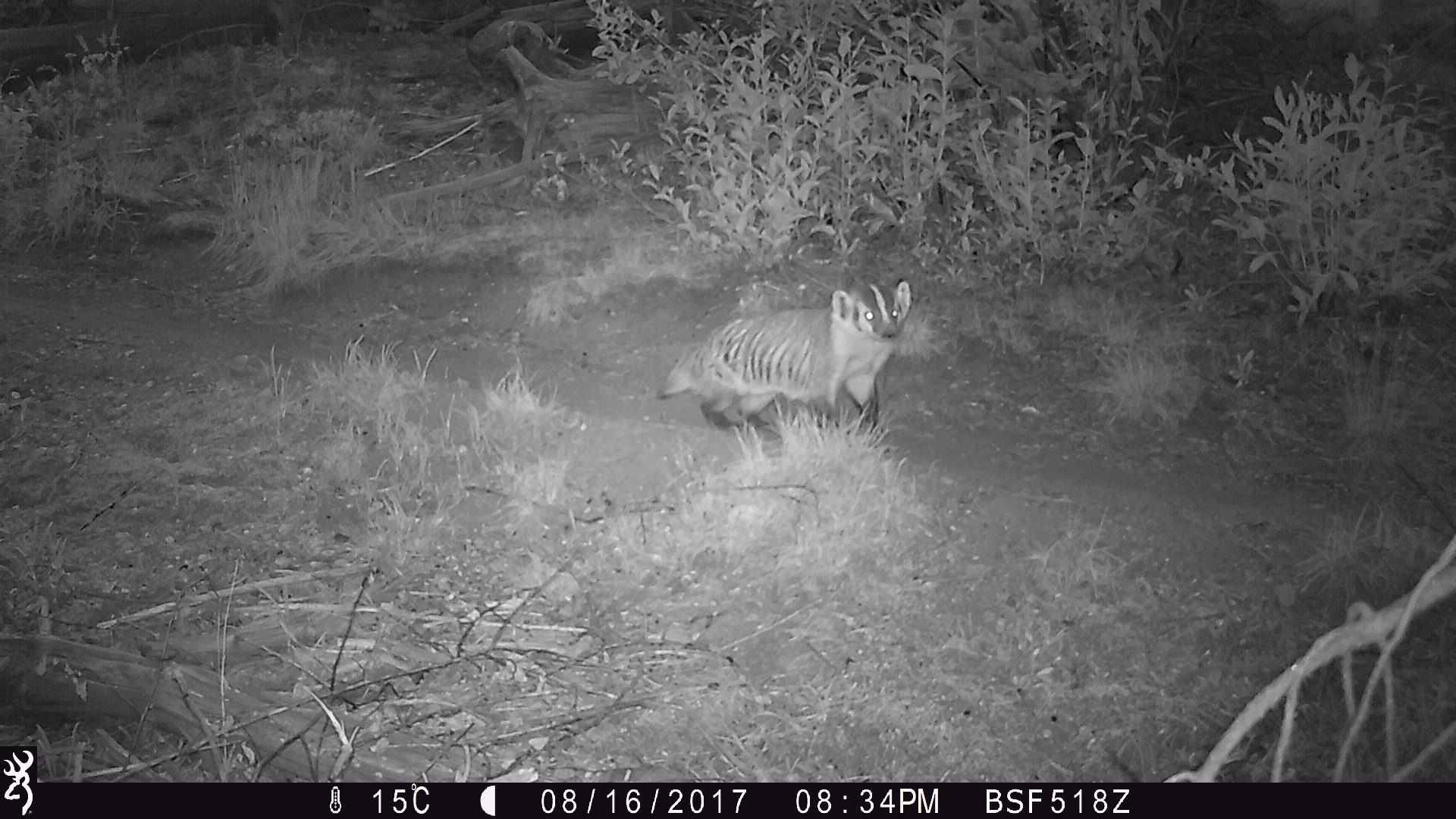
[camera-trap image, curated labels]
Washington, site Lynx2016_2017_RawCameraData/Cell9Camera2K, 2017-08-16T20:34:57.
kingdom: Animalia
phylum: Chordata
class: Mammalia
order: Carnivora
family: Mustelidae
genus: Taxidea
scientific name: Taxidea taxus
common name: american badger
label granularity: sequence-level